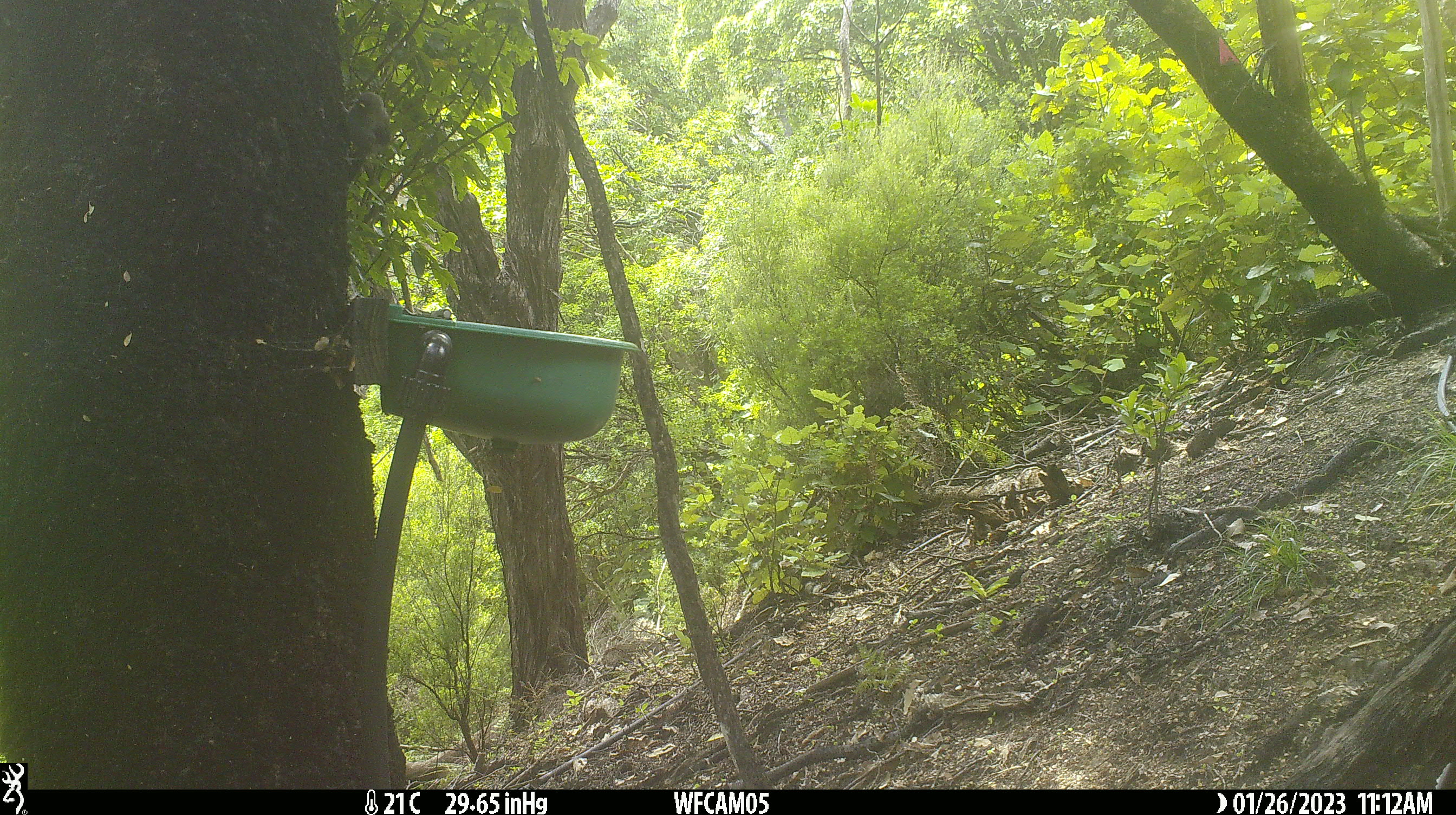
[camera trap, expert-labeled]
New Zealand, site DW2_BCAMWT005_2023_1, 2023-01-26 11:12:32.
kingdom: Animalia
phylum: Chordata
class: Aves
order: Passeriformes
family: Meliphagidae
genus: Anthornis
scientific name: Anthornis melanura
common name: new zealand bellbird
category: bellbird